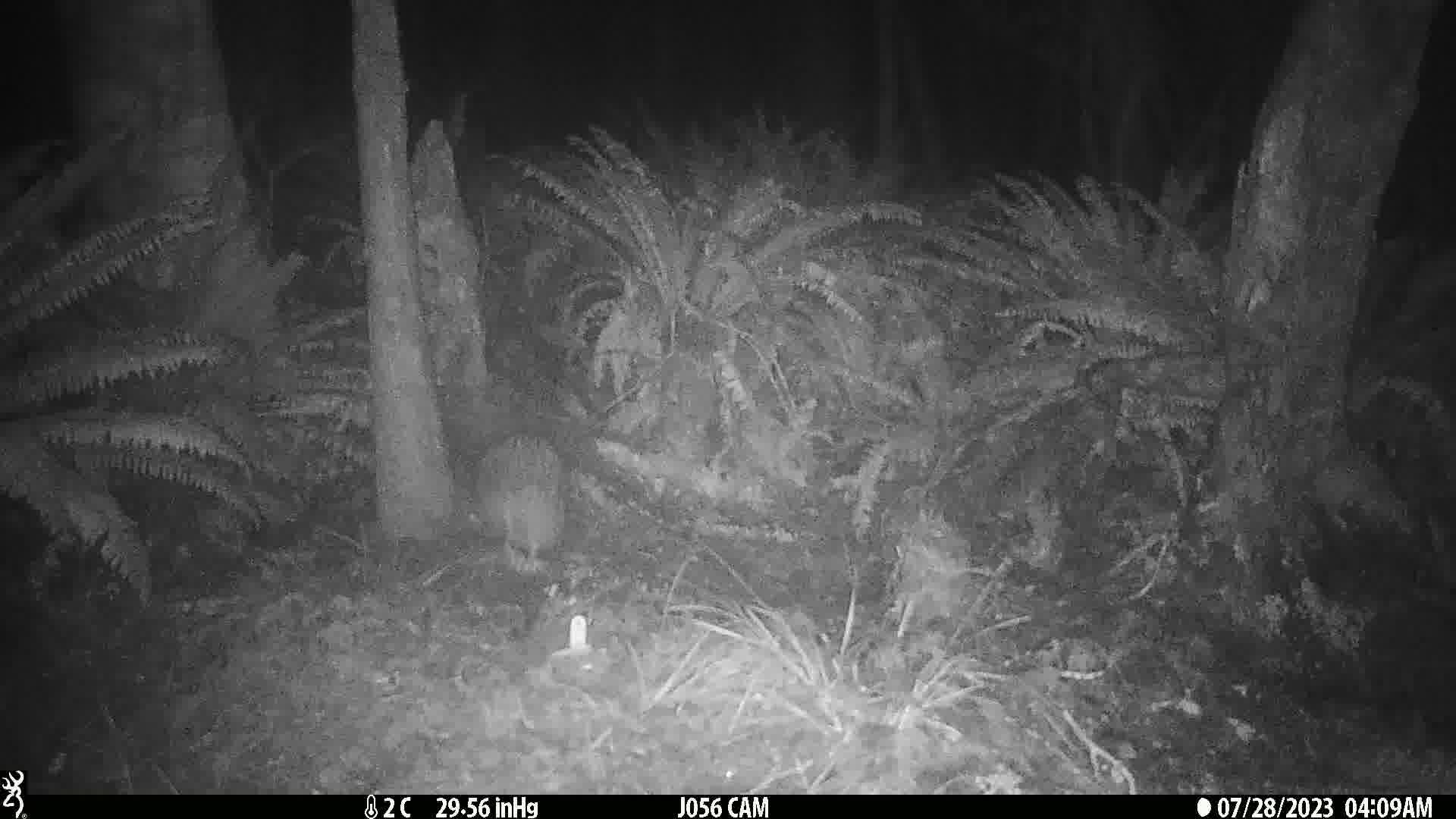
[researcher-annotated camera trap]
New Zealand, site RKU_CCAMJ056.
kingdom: Animalia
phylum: Chordata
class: Aves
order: Apterygiformes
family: Apterygidae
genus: Apteryx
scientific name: Apteryx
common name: kiwi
Kiwi (Apteryx).